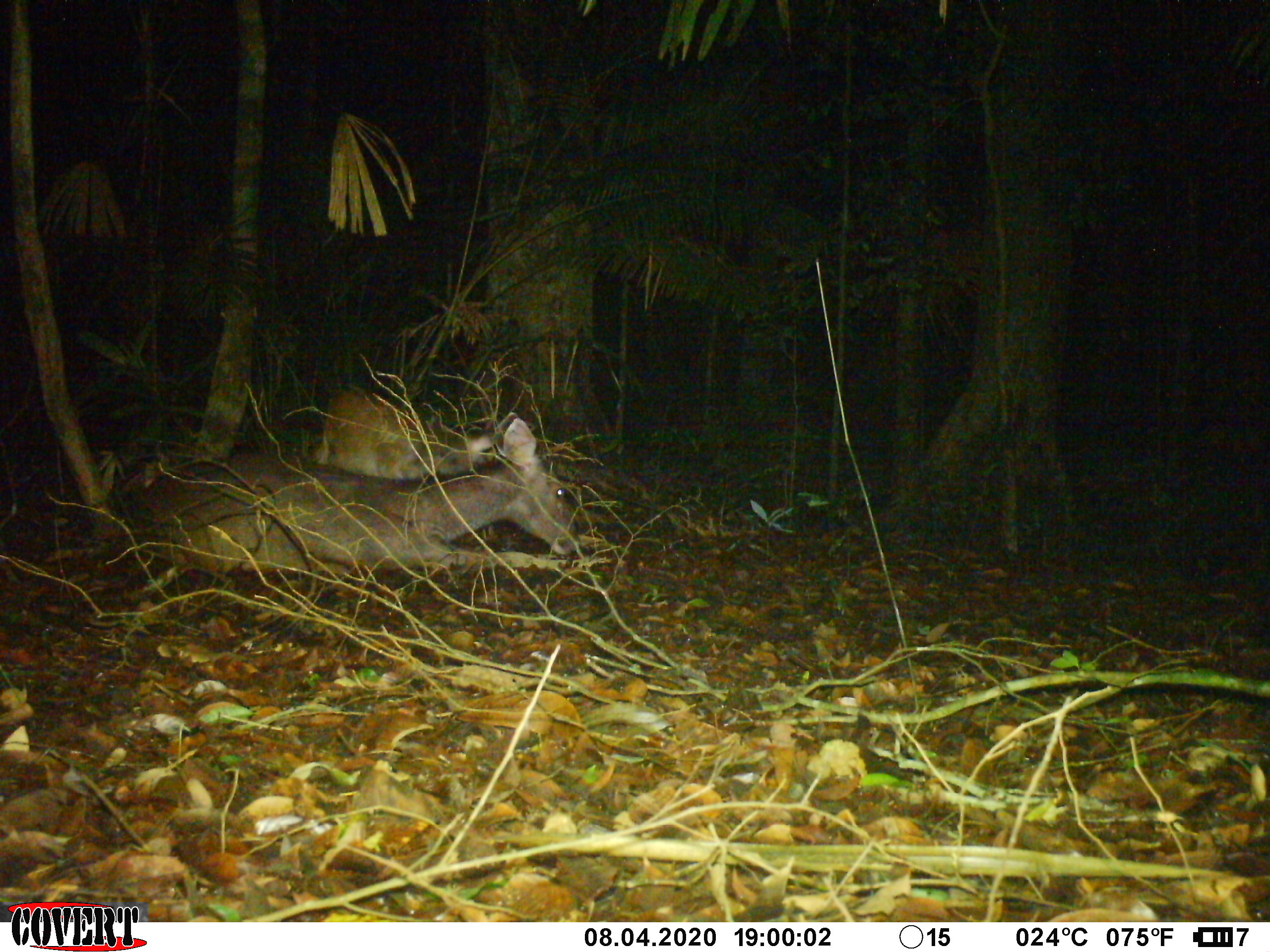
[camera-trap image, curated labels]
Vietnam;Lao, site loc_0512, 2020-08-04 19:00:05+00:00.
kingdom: Animalia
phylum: Chordata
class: Mammalia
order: Artiodactyla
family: Cervidae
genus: Rusa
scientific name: Rusa unicolor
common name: sambar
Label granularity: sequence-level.